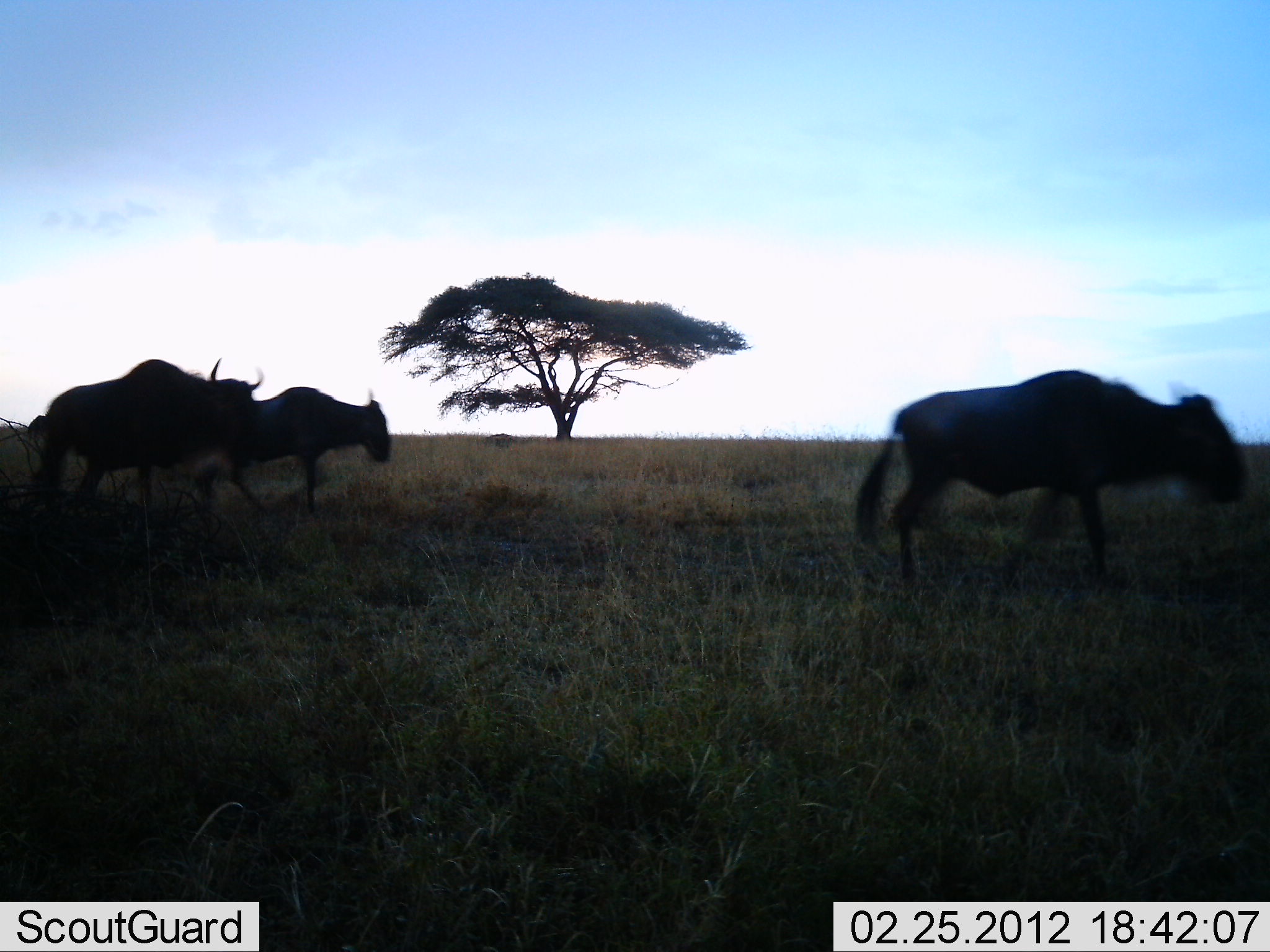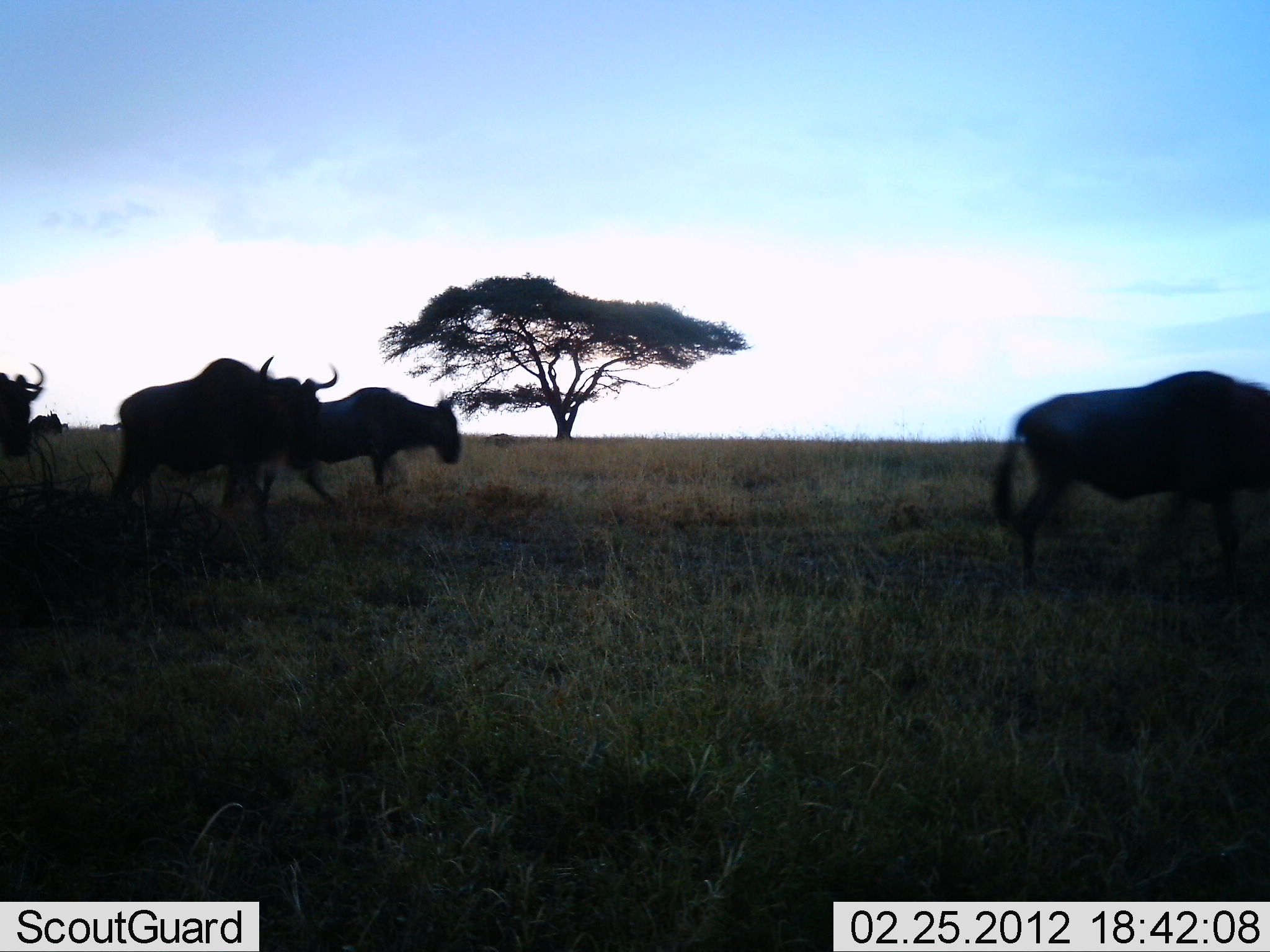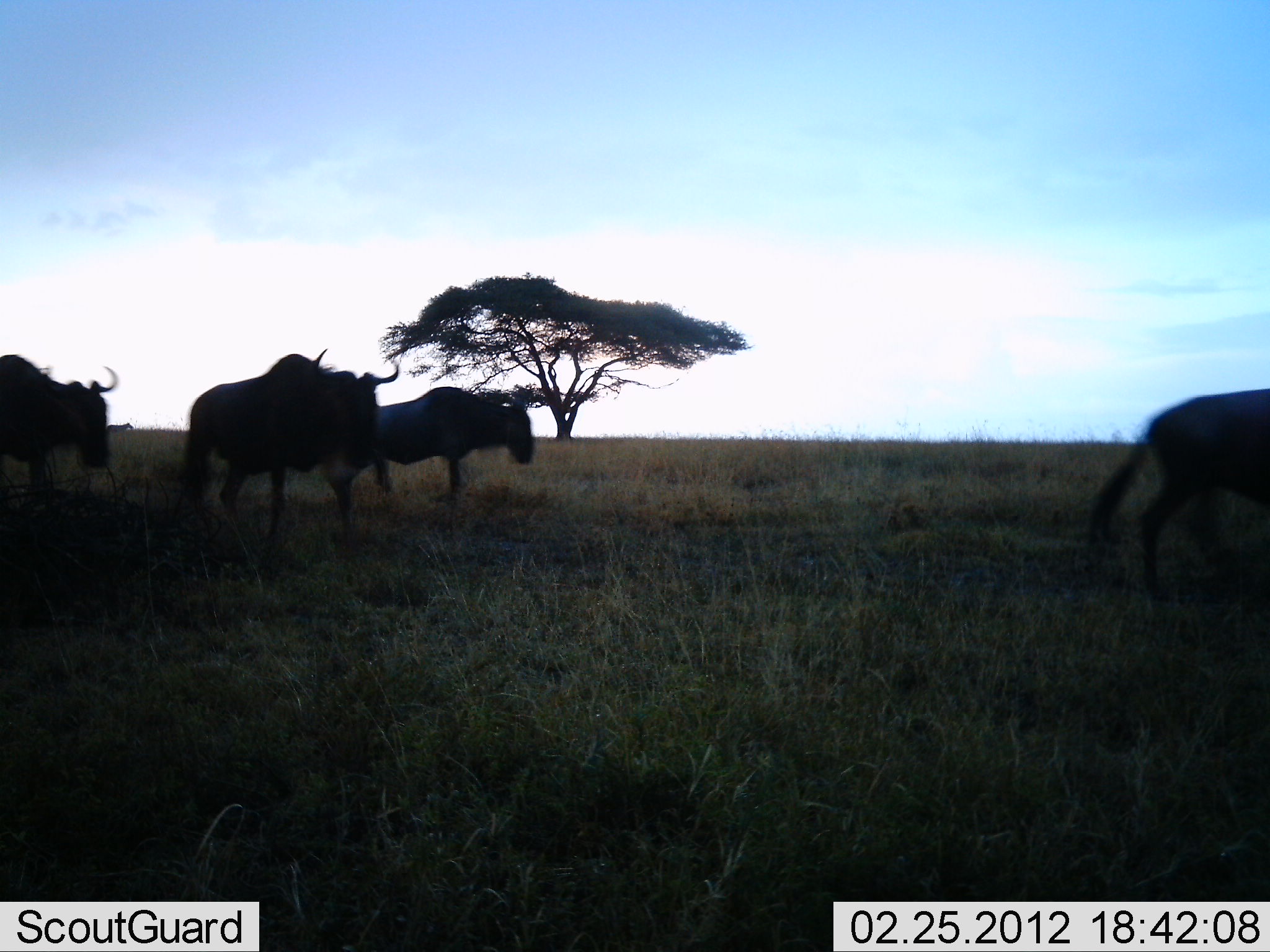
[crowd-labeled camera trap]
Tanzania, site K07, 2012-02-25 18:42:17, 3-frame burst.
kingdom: Animalia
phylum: Chordata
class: Mammalia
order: Artiodactyla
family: Bovidae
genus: Connochaetes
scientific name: Connochaetes taurinus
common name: blue wildebeest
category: wildebeest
Wildebeest (blue wildebeest) (Connochaetes taurinus), count 5. Behavior (volunteer vote fractions): standing 12%, resting 0%, moving 100%, interacting 0%. Young present (vote fraction): 6%. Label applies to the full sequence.